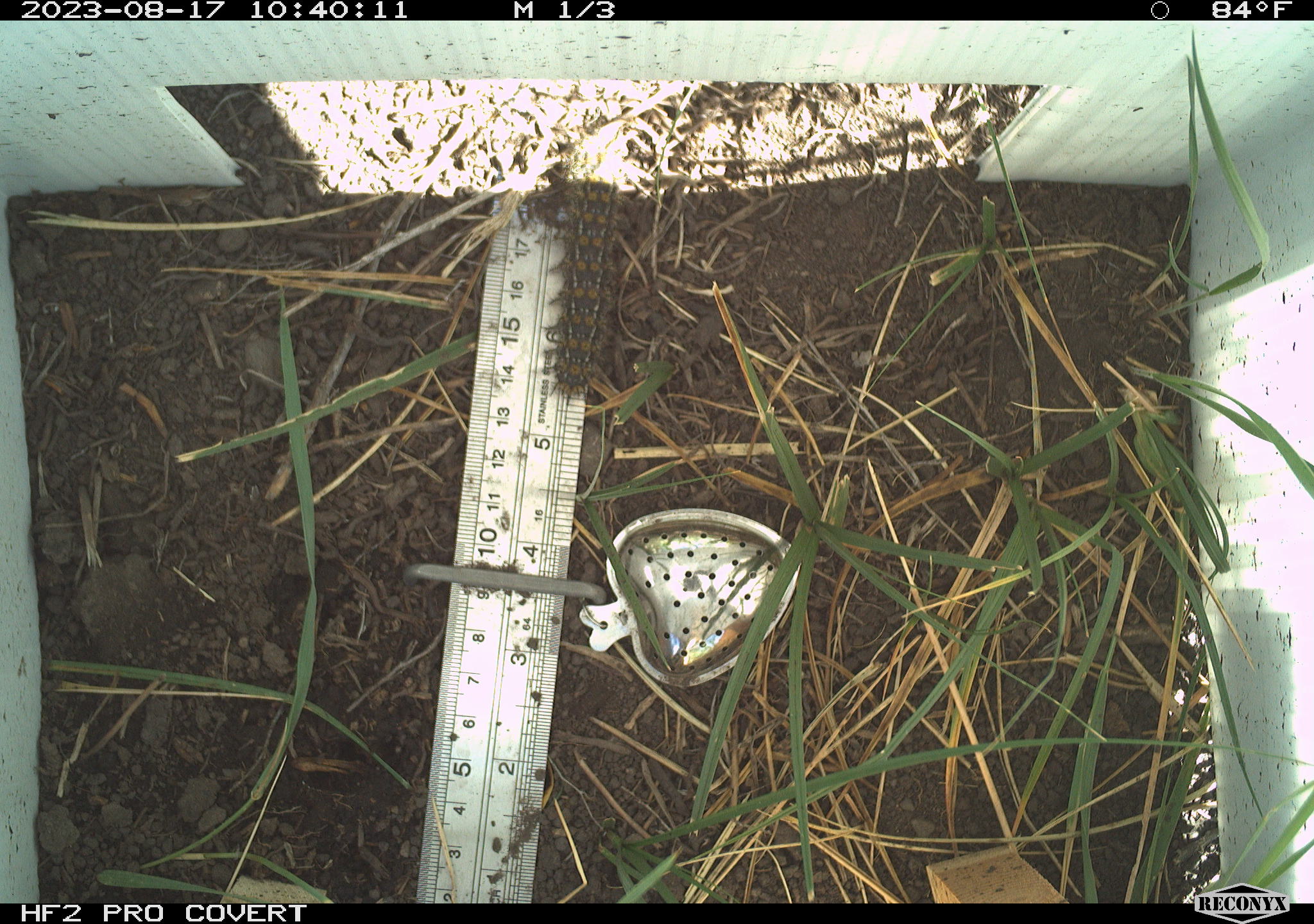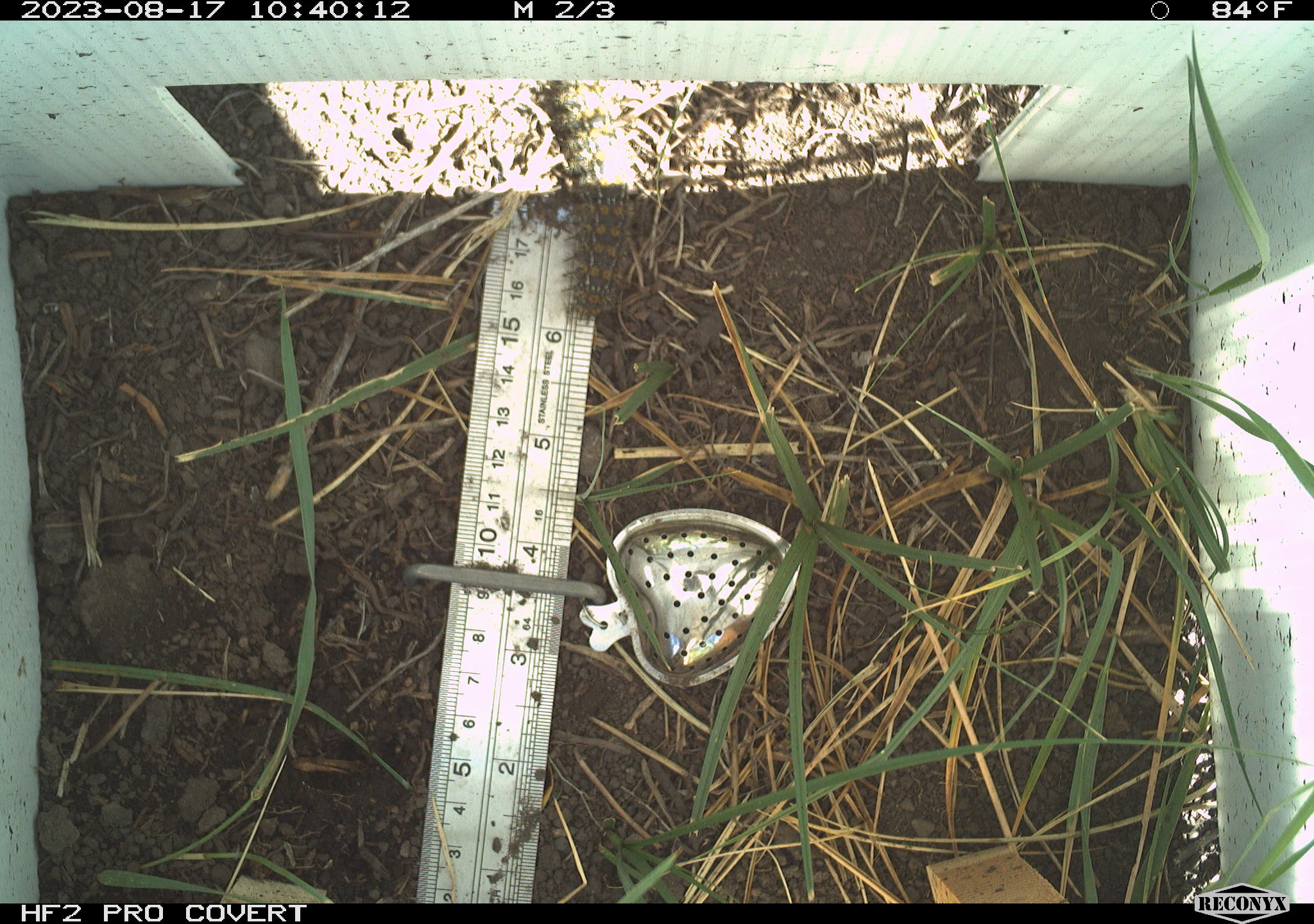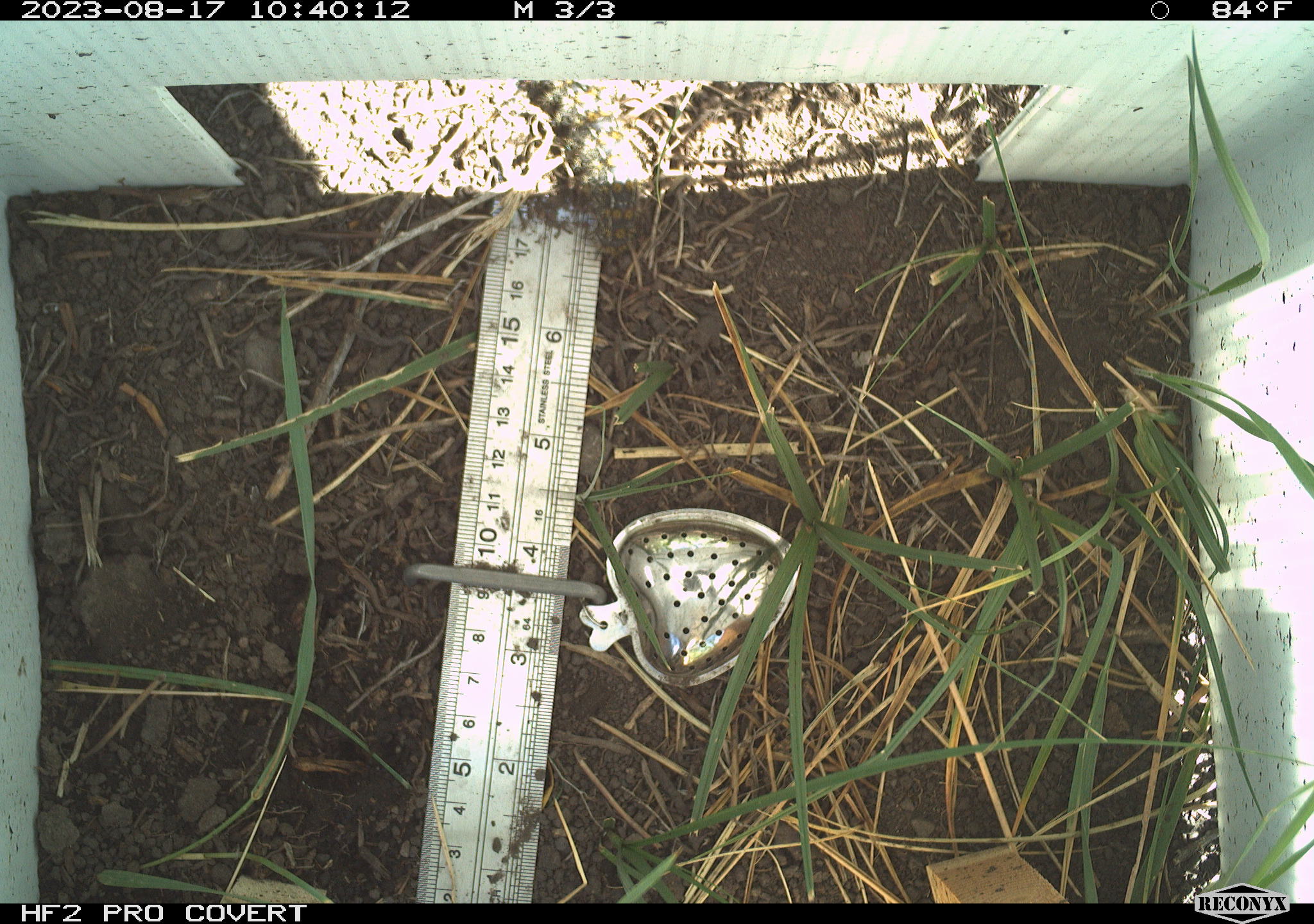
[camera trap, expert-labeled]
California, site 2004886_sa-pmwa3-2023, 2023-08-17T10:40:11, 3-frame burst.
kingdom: Animalia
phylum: Arthropoda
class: Insecta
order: Lepidoptera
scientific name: Lepidoptera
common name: butterflies and moths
Butterflies and moths (Lepidoptera).